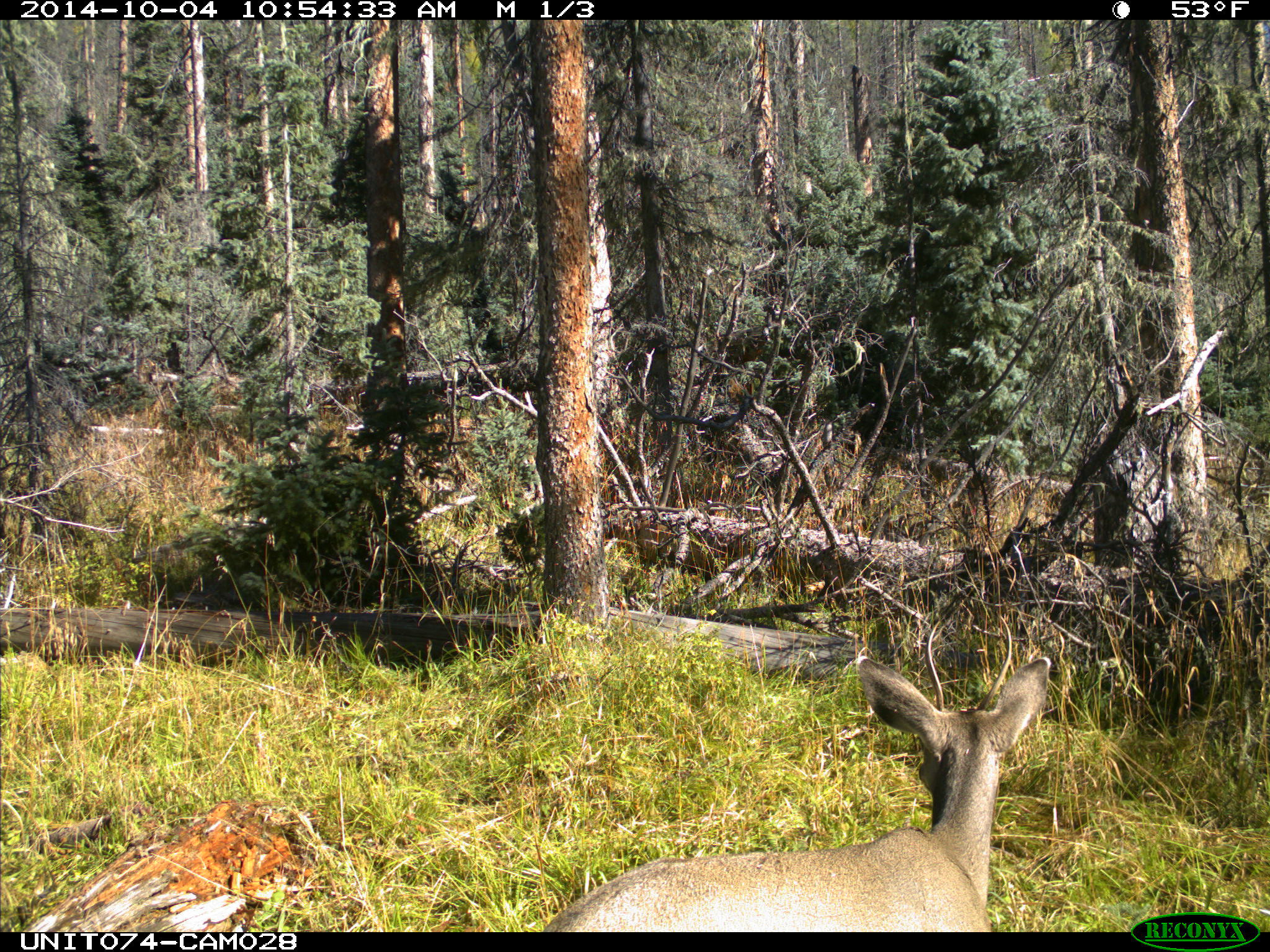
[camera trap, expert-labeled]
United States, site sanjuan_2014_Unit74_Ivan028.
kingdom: Animalia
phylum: Chordata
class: Mammalia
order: Artiodactyla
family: Cervidae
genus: Odocoileus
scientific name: Odocoileus hemionus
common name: mule deer